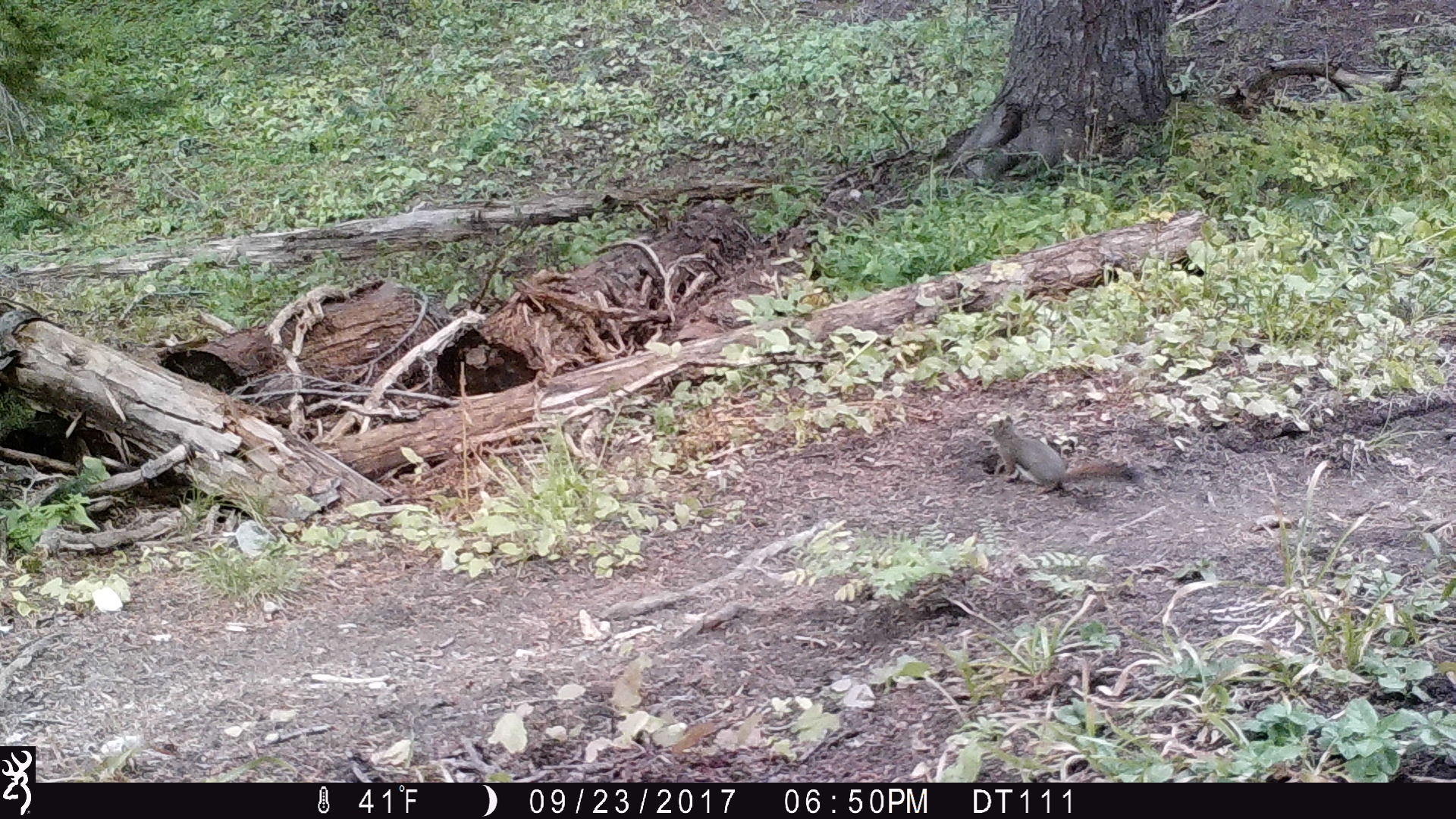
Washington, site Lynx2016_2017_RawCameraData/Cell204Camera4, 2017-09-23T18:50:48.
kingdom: Animalia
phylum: Chordata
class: Mammalia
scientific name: Mammalia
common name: small mammal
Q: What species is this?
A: Small mammal (Mammalia).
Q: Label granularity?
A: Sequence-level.